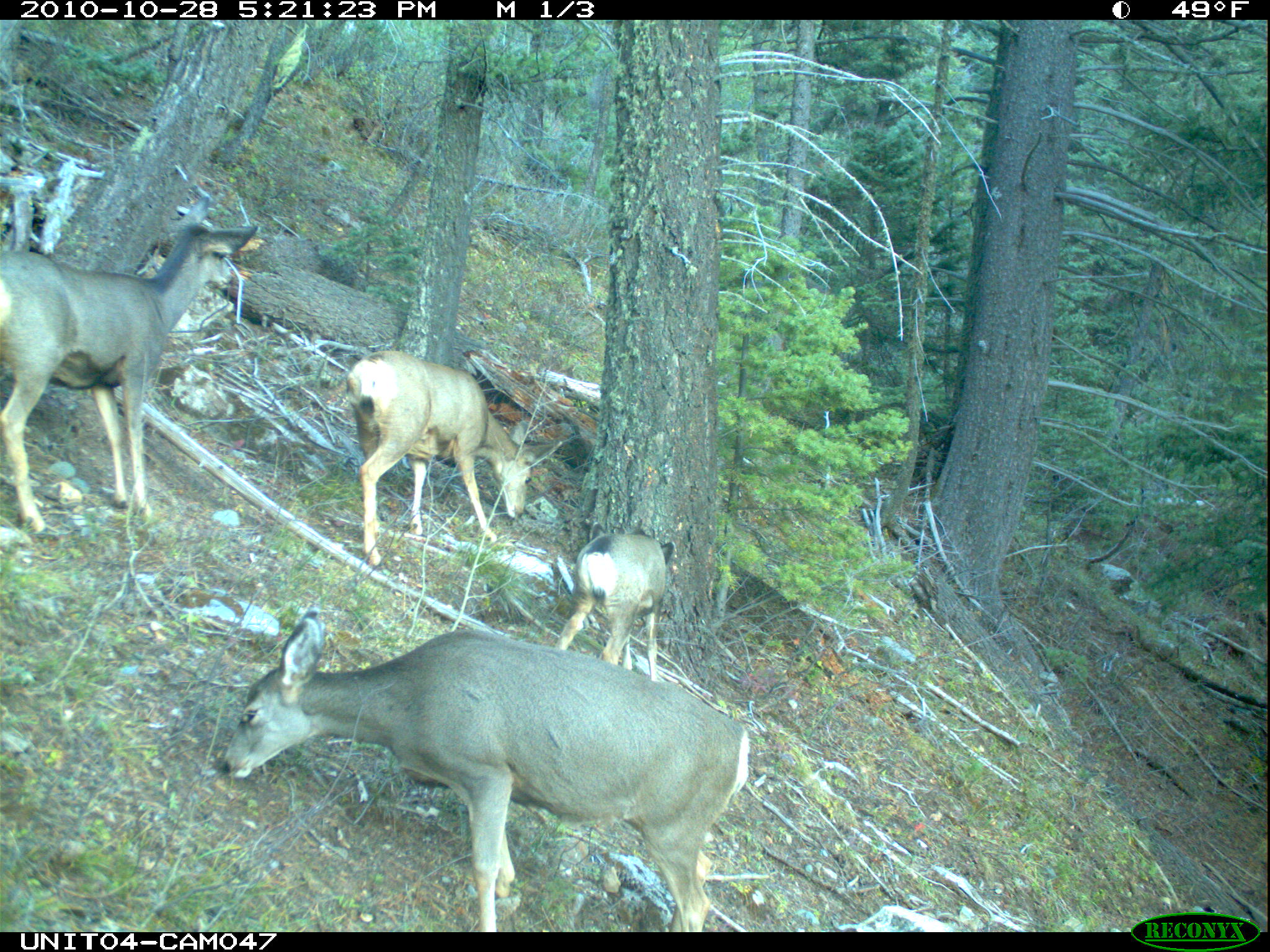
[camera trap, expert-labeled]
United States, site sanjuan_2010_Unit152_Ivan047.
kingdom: Animalia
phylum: Chordata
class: Mammalia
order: Artiodactyla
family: Cervidae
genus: Odocoileus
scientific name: Odocoileus hemionus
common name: mule deer